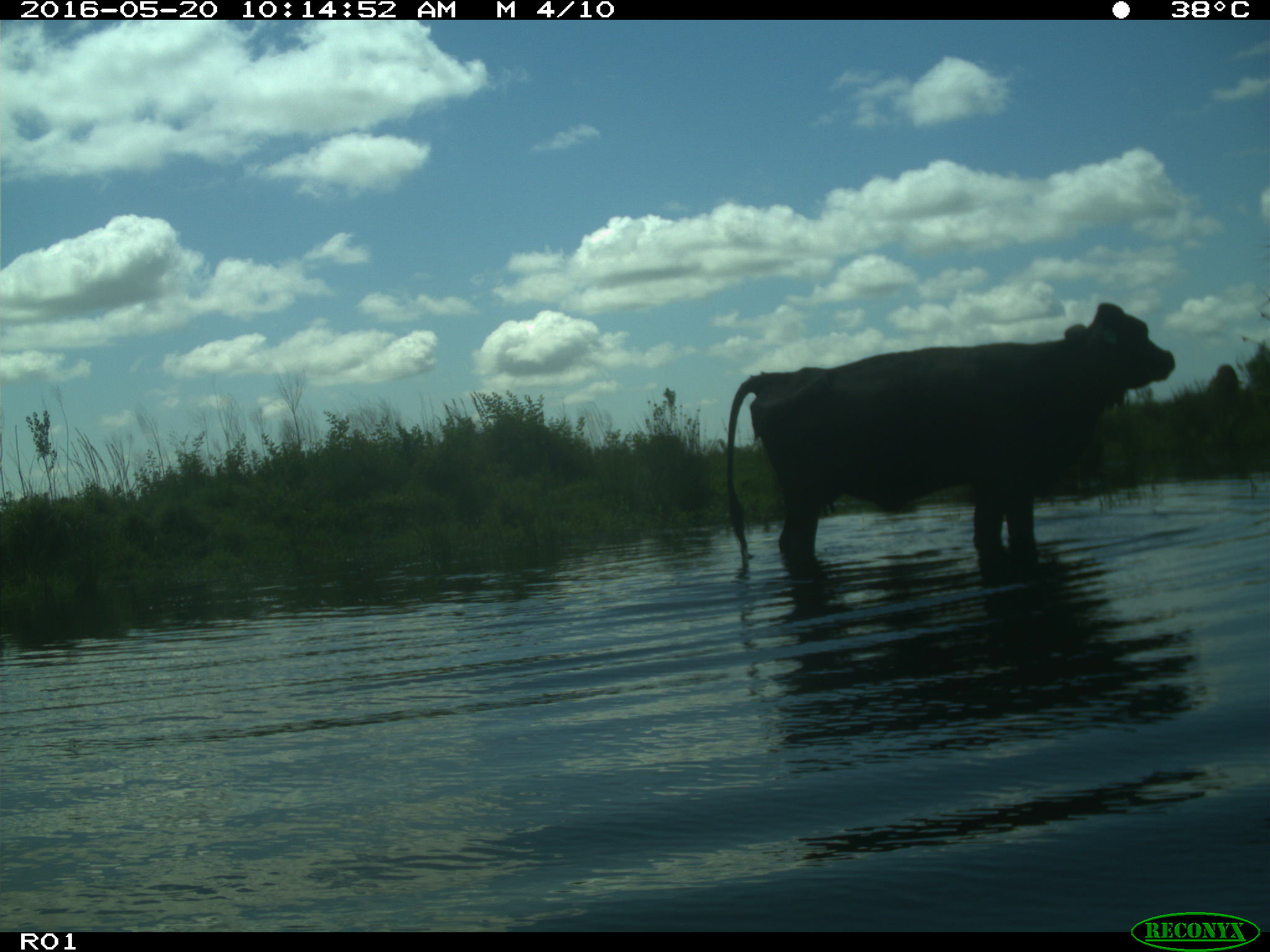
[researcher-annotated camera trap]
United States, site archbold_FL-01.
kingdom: Animalia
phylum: Chordata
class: Mammalia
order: Artiodactyla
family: Bovidae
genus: Bos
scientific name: Bos taurus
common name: domestic cow